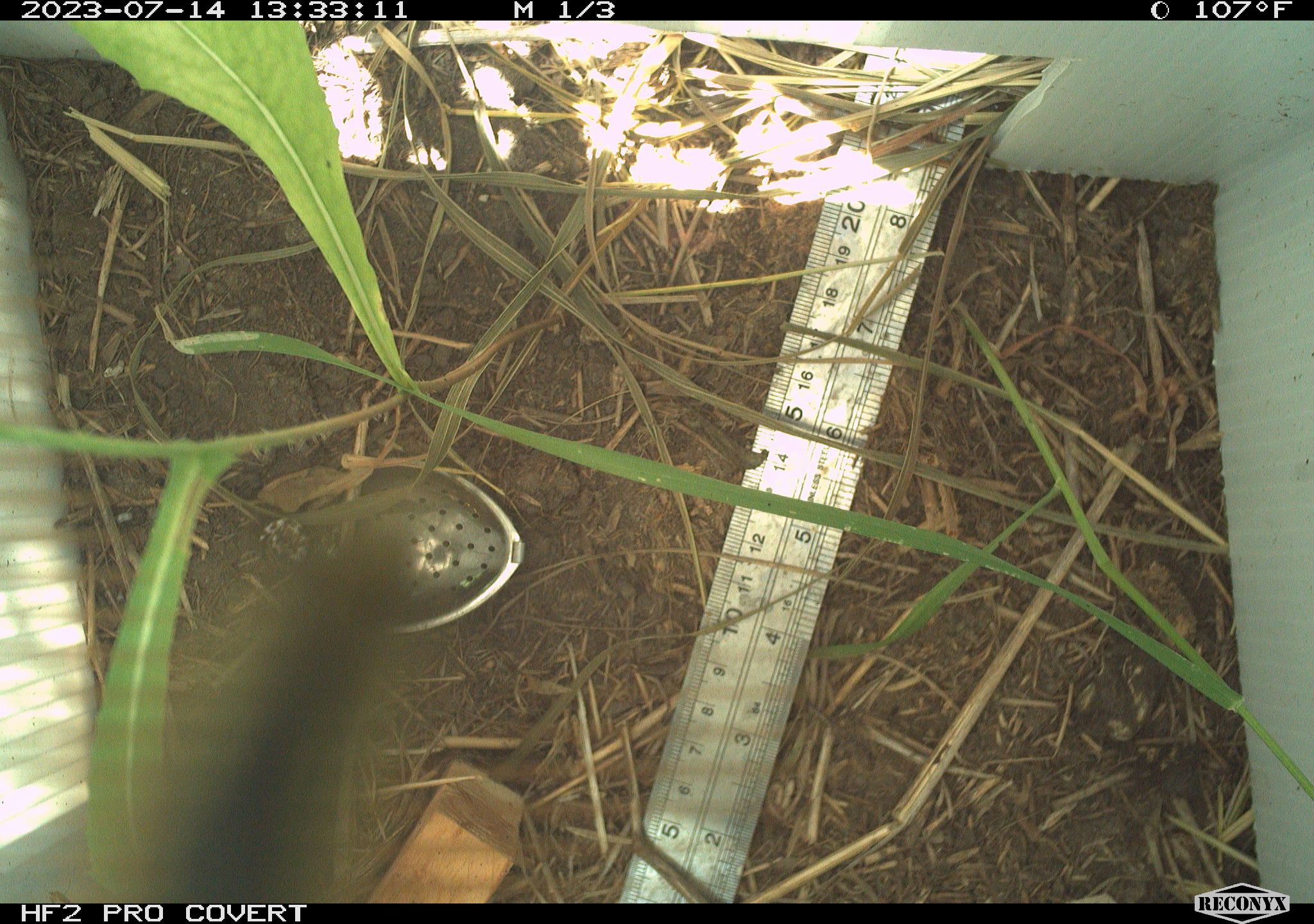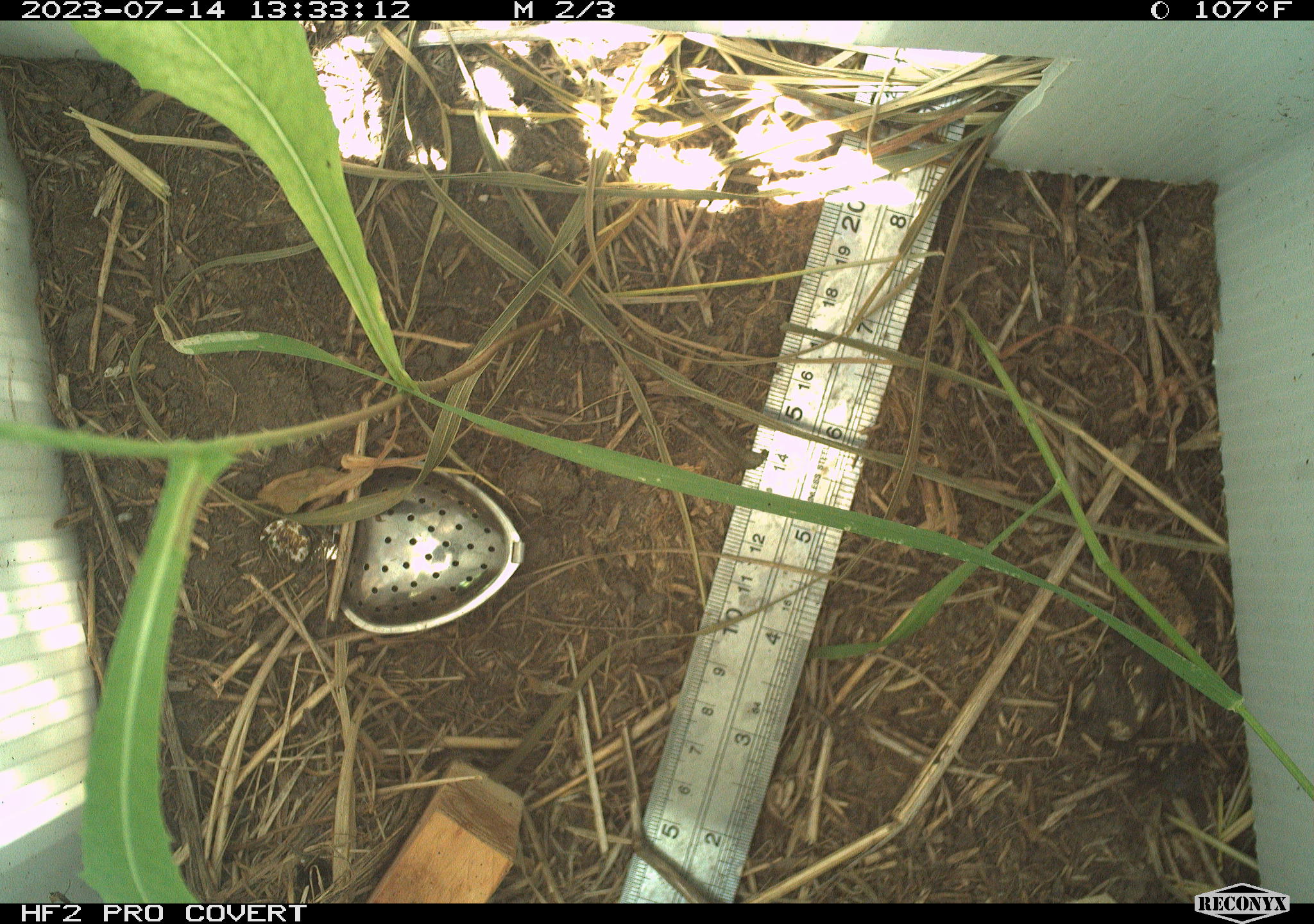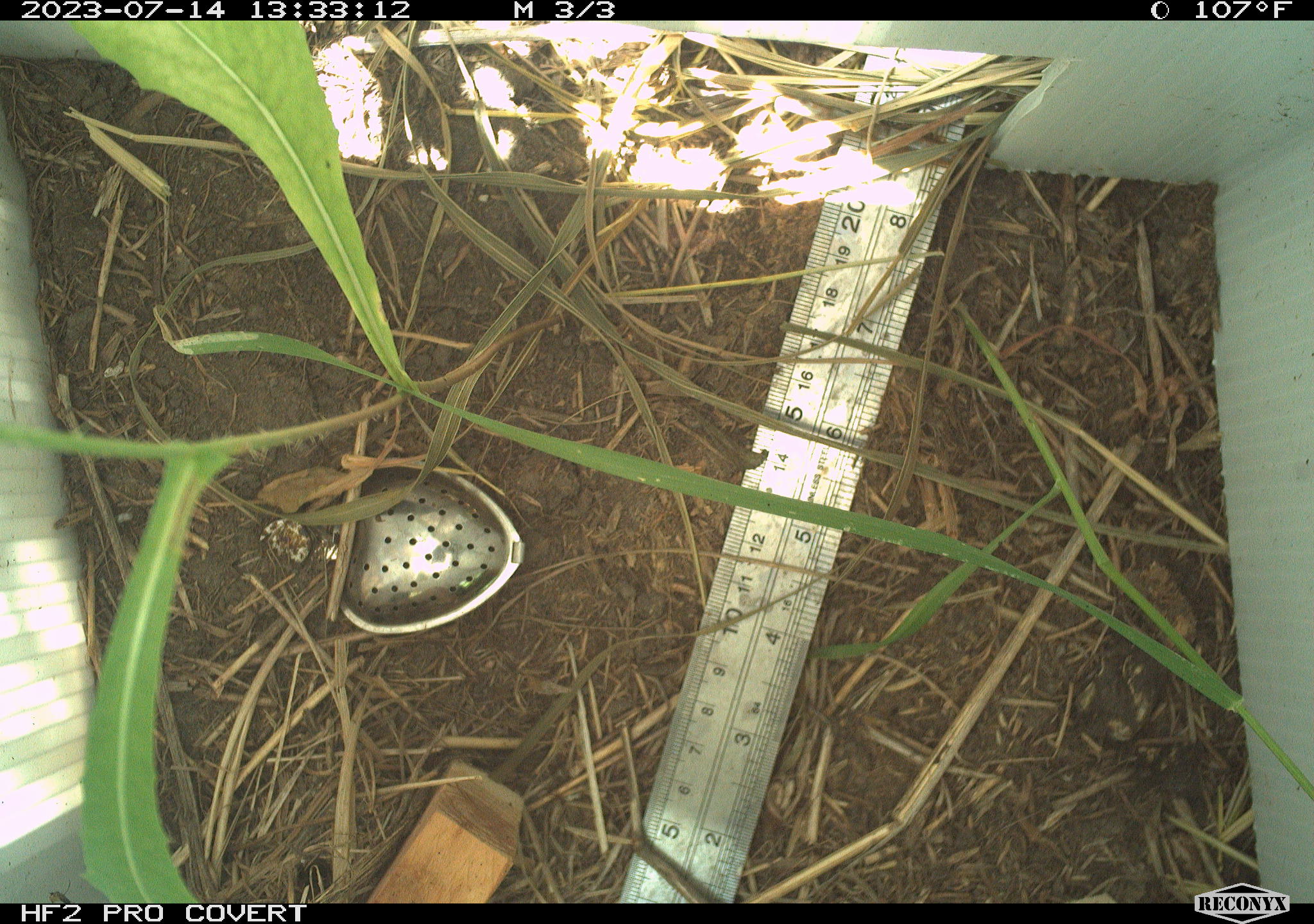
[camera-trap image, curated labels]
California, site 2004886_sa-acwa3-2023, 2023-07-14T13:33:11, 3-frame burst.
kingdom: Animalia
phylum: Arthropoda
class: Insecta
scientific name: Insecta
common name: insect